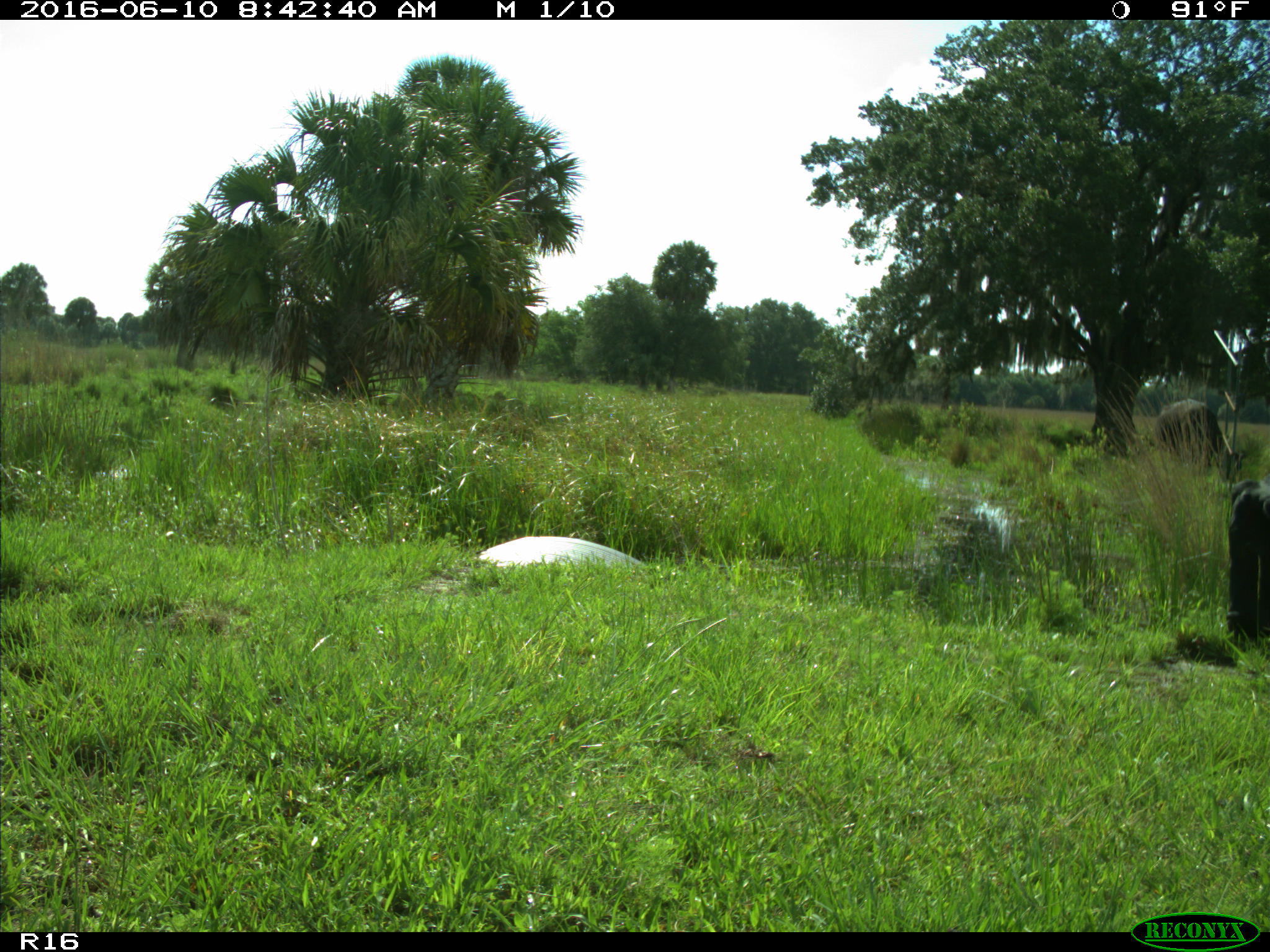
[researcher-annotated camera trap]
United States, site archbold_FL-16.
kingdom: Animalia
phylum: Chordata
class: Mammalia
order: Artiodactyla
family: Bovidae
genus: Bos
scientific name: Bos taurus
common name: domestic cow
Bos taurus (domestic cow).